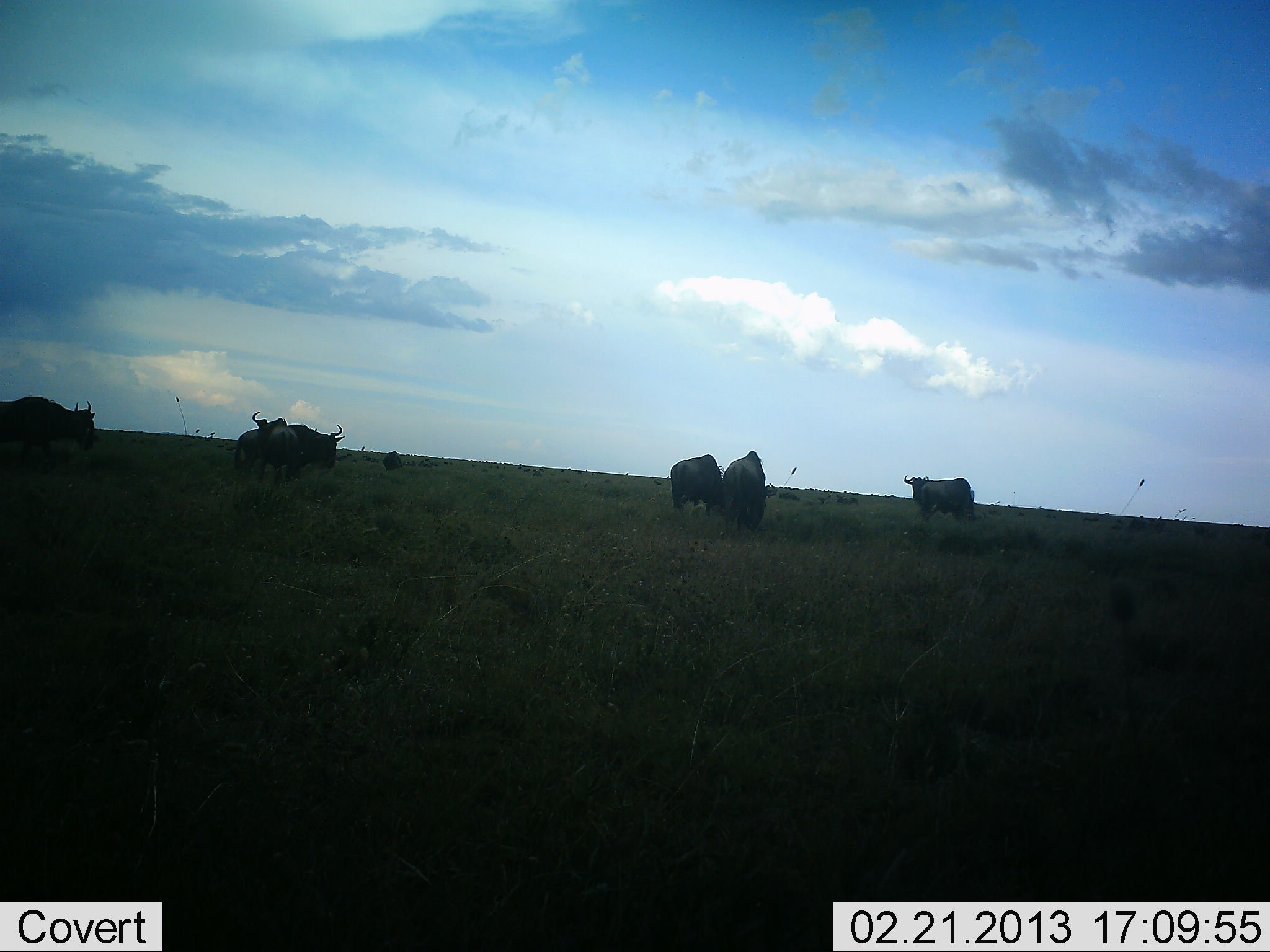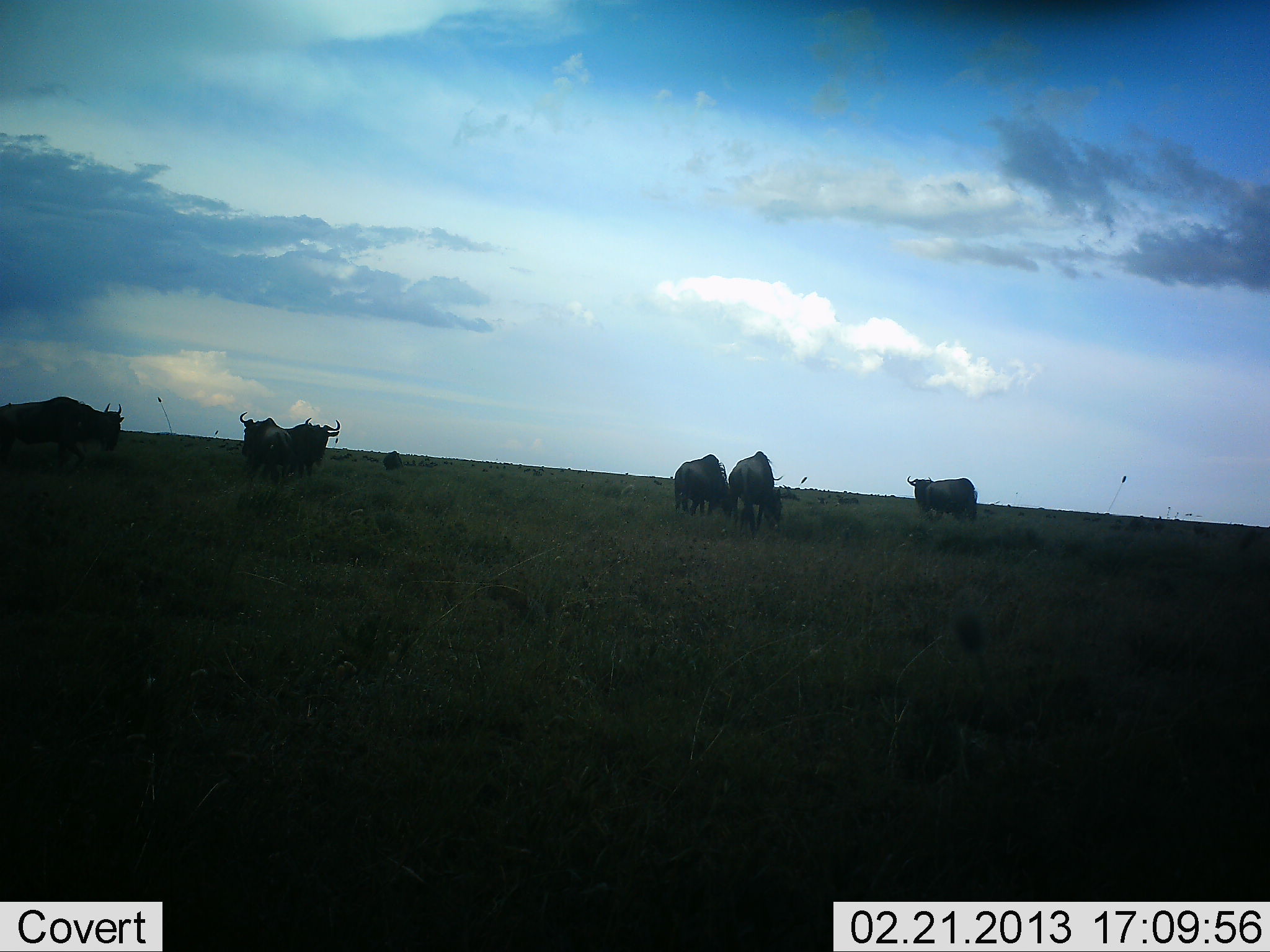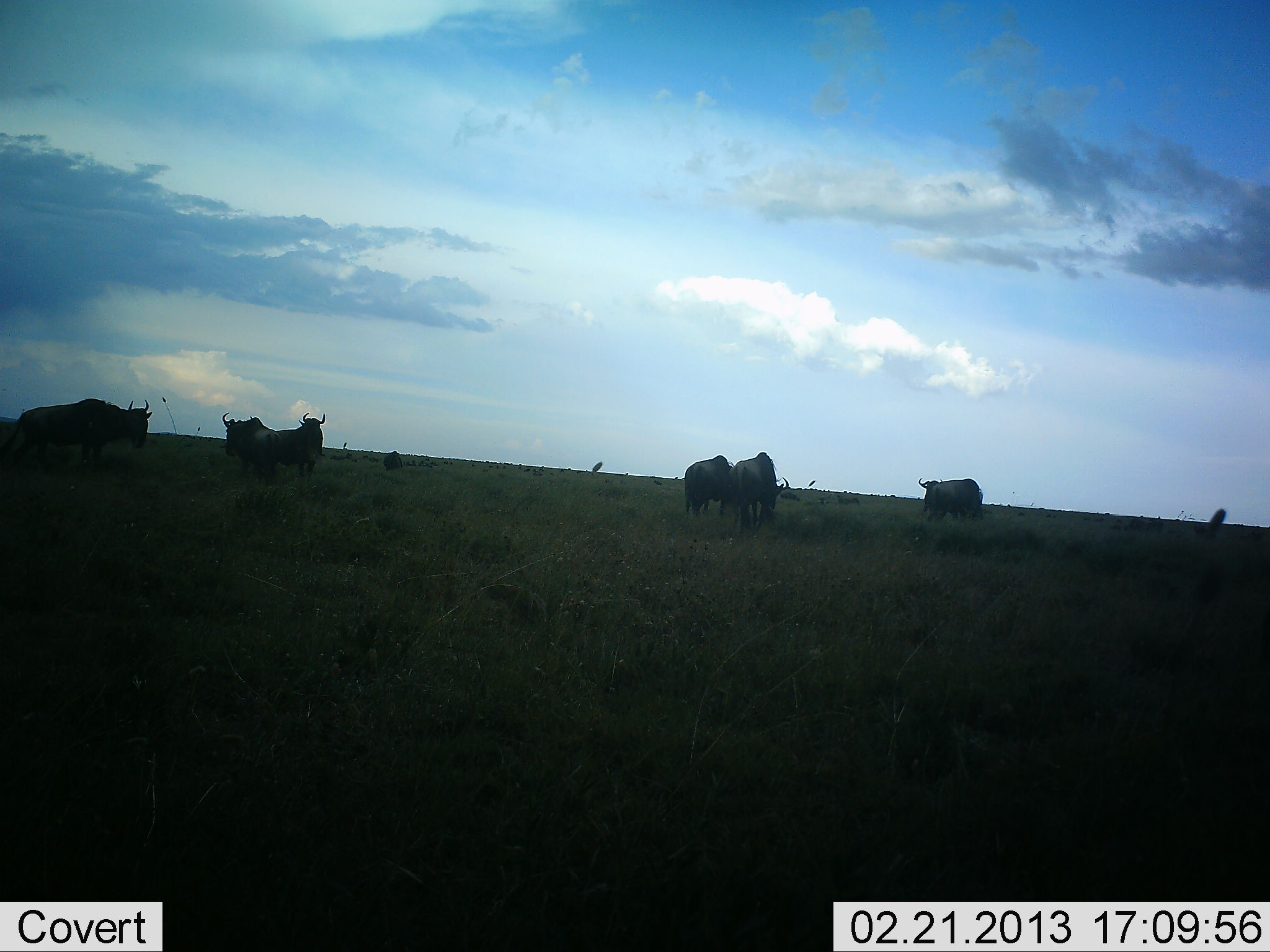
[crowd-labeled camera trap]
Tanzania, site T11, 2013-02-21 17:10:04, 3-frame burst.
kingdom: Animalia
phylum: Chordata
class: Mammalia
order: Artiodactyla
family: Bovidae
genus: Connochaetes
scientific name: Connochaetes taurinus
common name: blue wildebeest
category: wildebeest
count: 6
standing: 79%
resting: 5%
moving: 5%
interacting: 0%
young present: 0%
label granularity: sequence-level